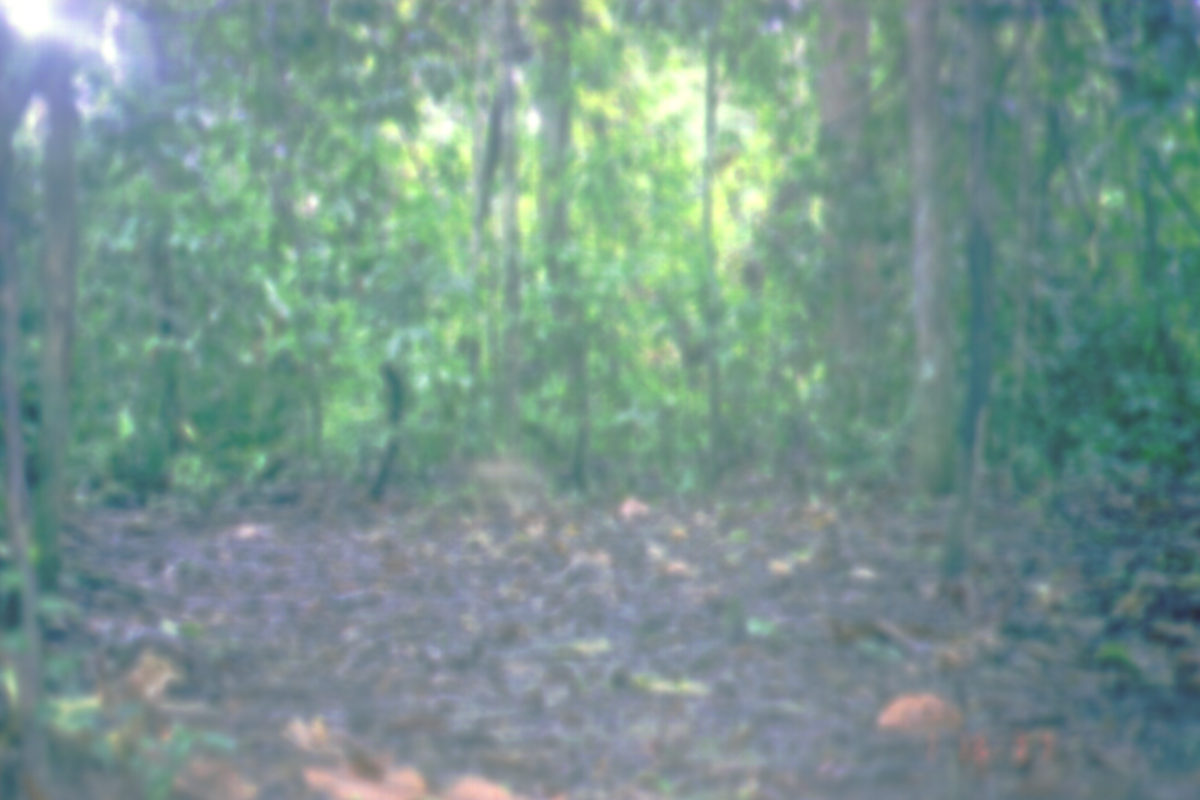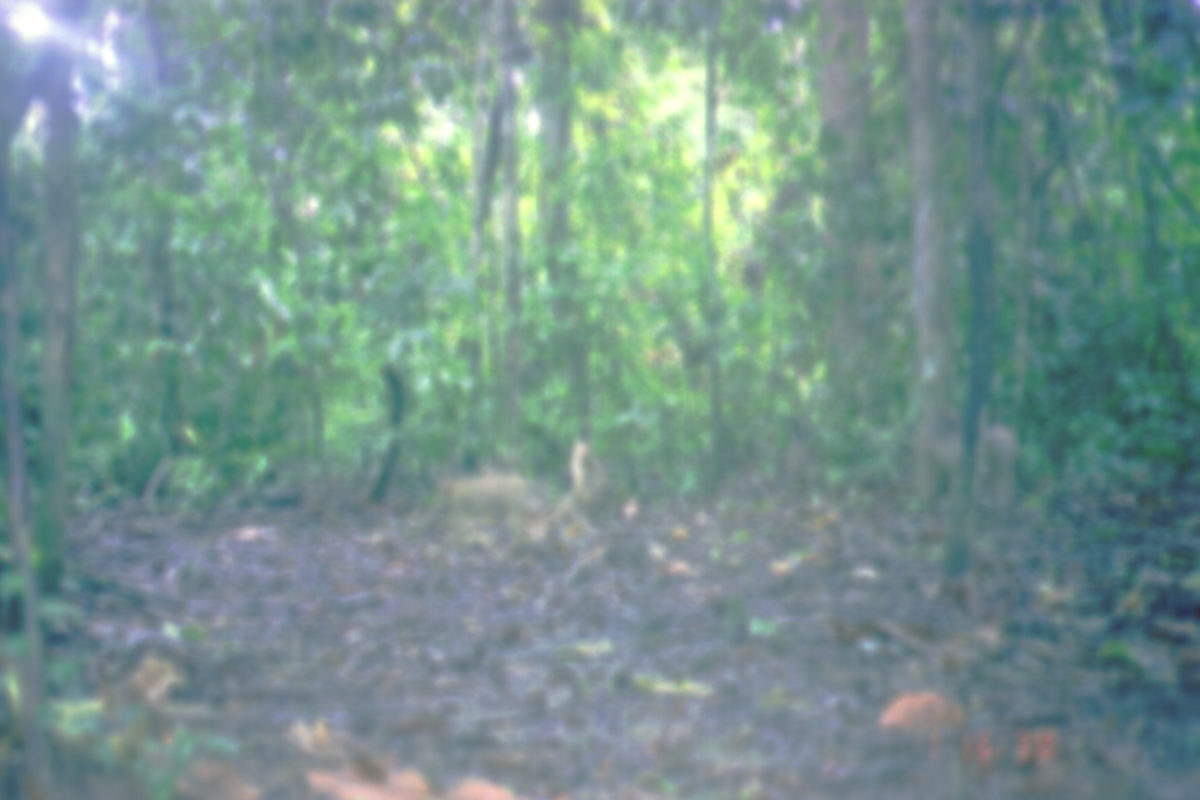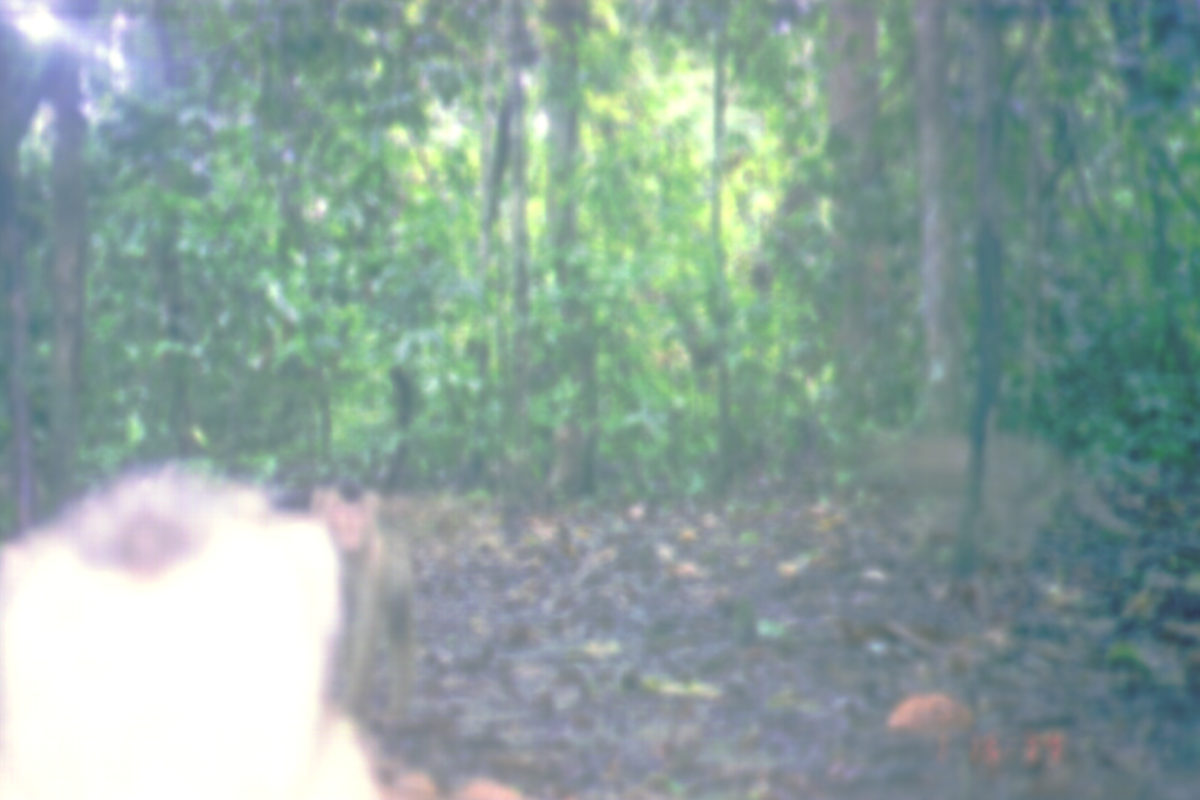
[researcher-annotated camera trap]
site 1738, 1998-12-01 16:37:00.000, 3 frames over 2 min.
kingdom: Animalia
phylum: Chordata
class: Mammalia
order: Primates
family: Cercopithecidae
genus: Macaca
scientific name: Macaca nemestrina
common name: southern pig-tailed macaque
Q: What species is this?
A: Macaca nemestrina (southern pig-tailed macaque).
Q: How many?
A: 1.